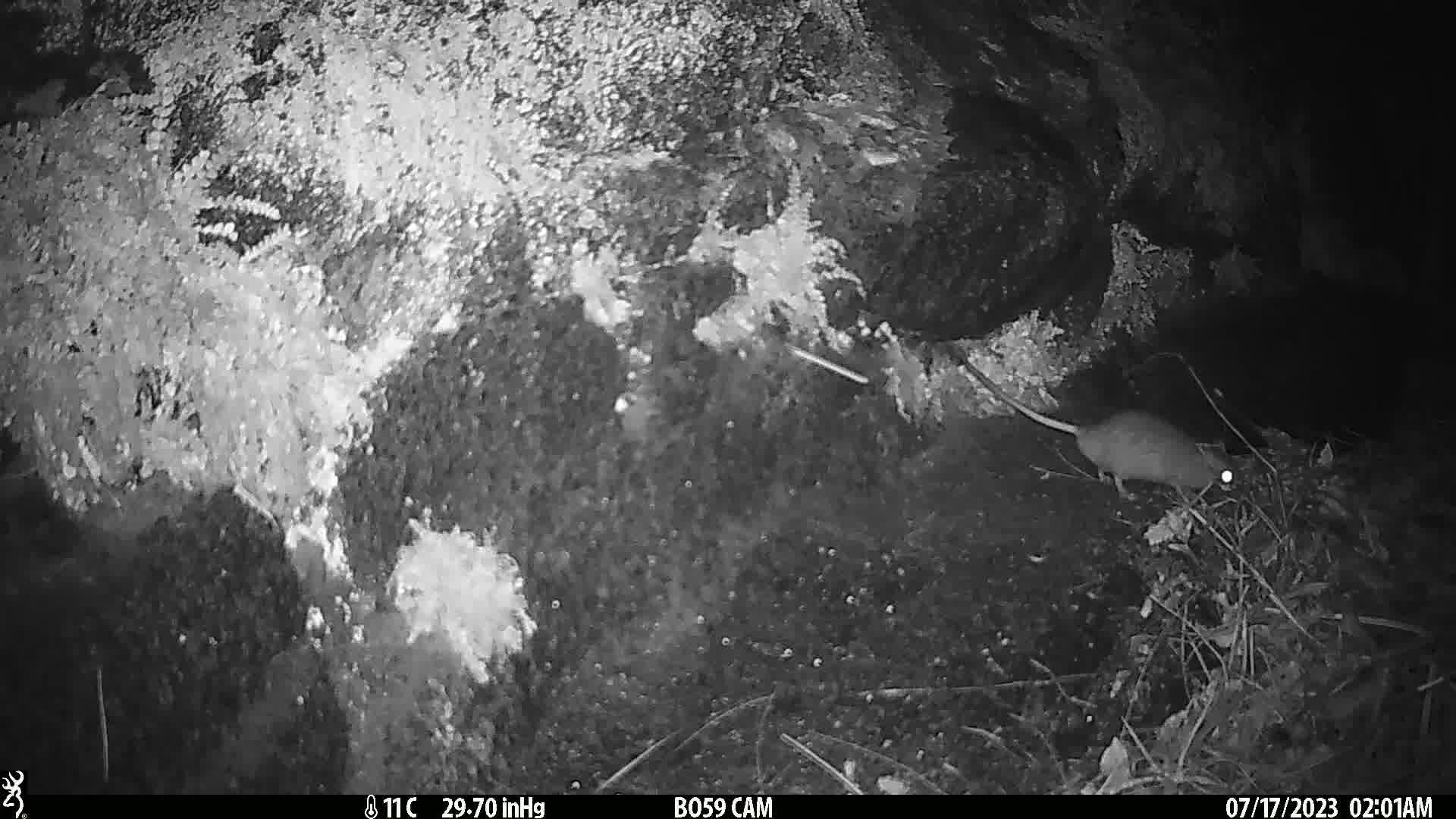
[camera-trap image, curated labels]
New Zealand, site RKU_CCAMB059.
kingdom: Animalia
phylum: Chordata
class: Mammalia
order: Rodentia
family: Muridae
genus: Rattus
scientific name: Rattus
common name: rat